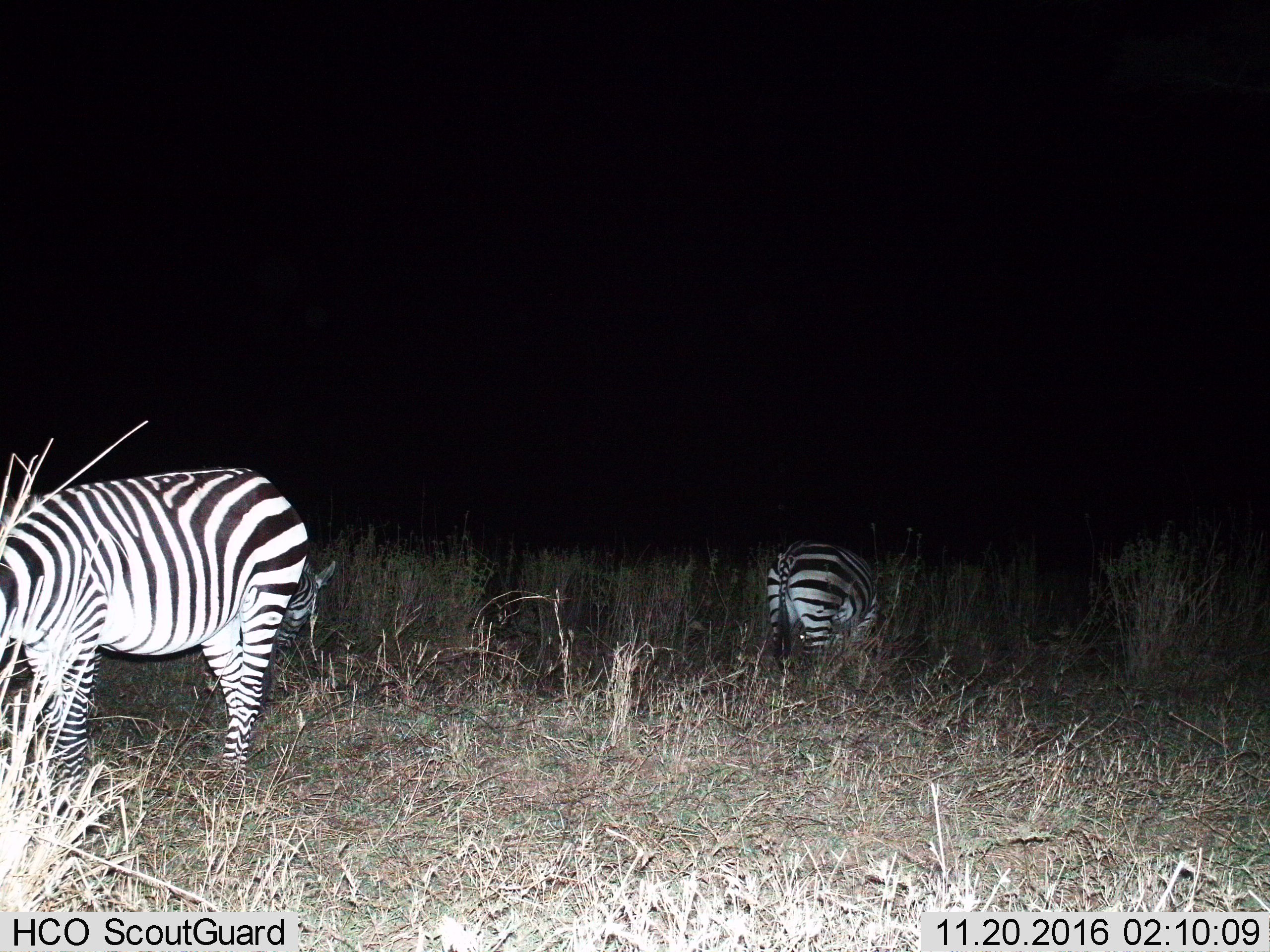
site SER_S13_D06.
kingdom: Animalia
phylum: Chordata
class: Mammalia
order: Perissodactyla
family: Equidae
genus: Equus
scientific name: Equus quagga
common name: plains zebra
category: zebraplains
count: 2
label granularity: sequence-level